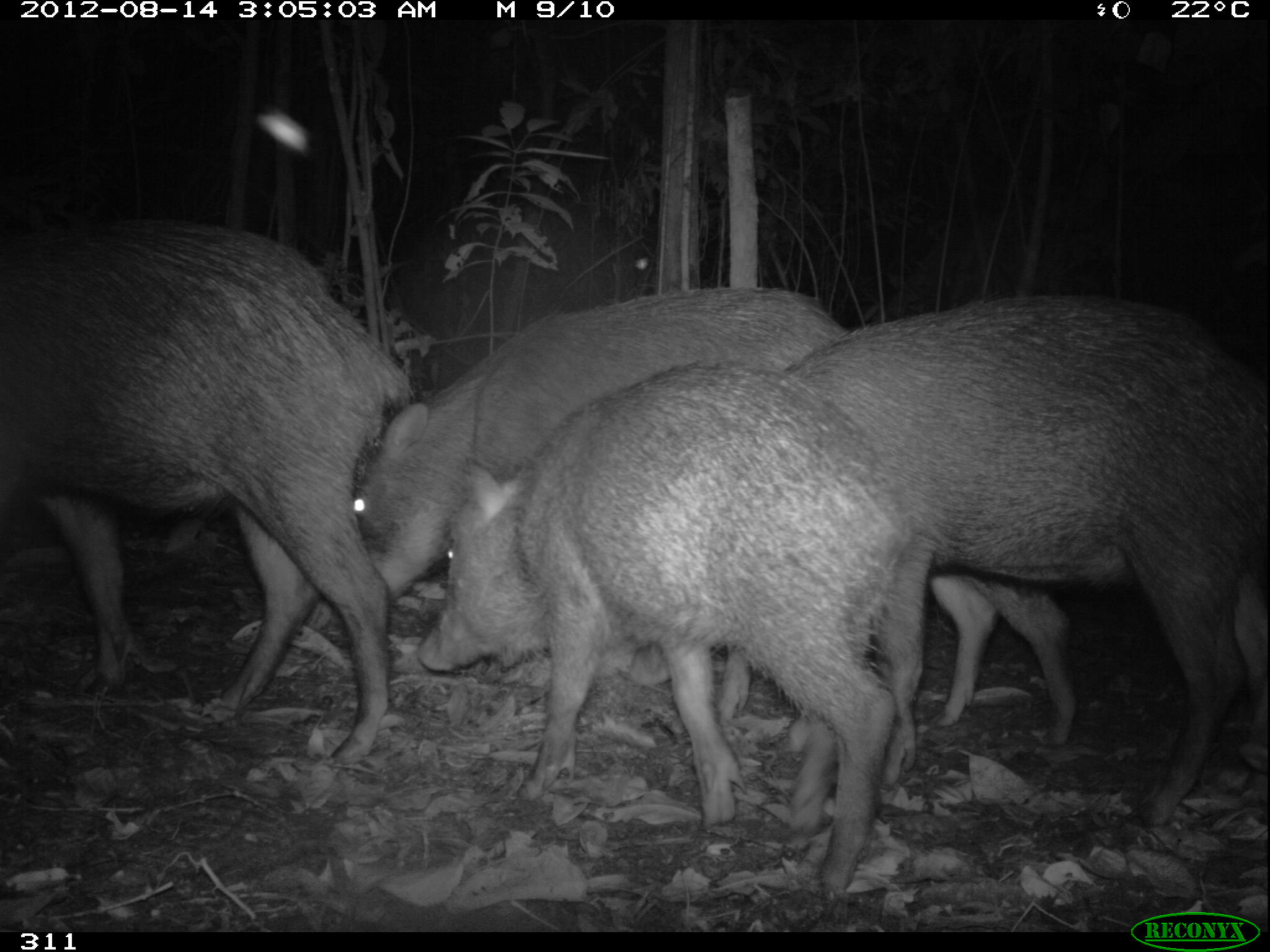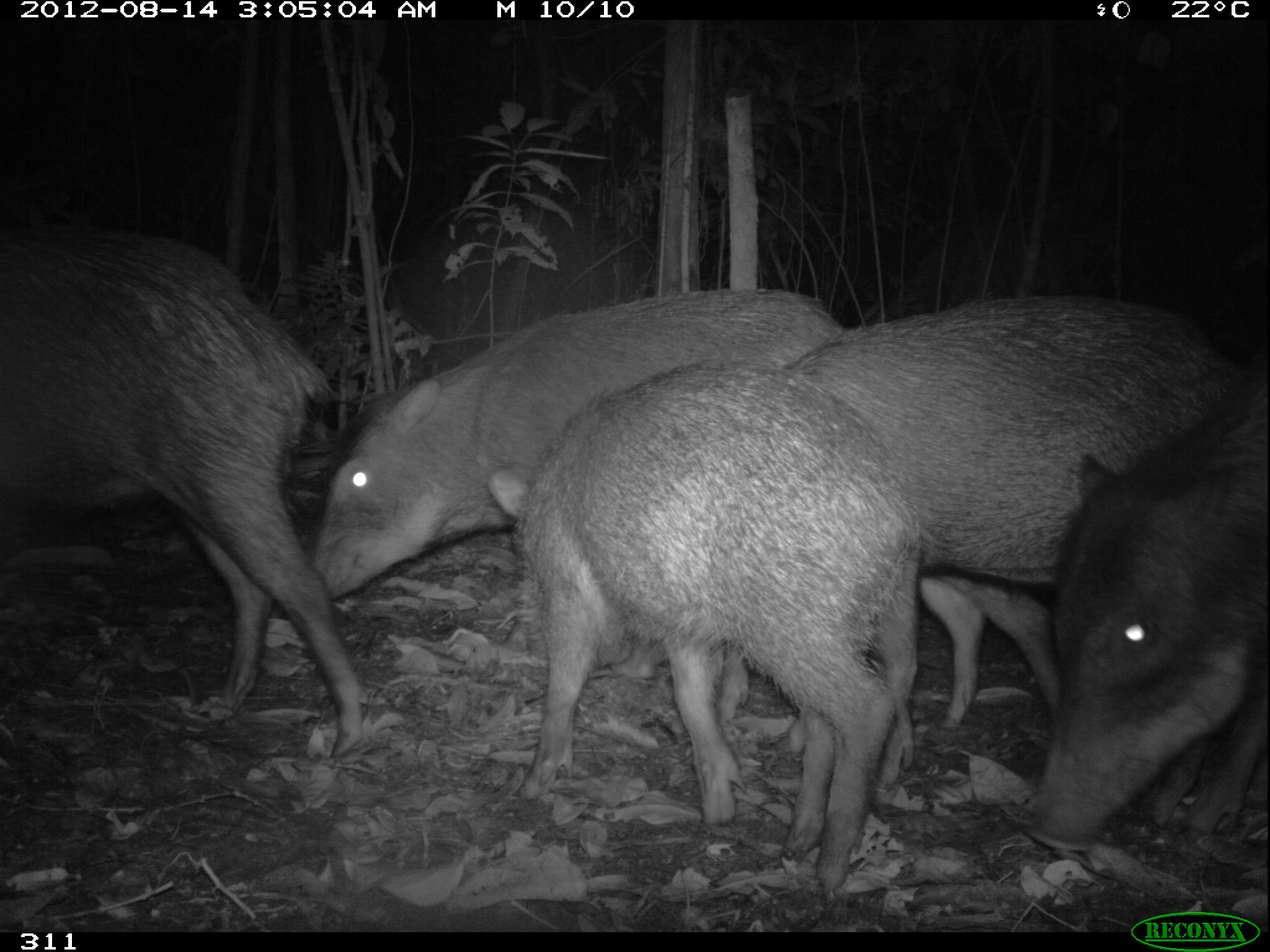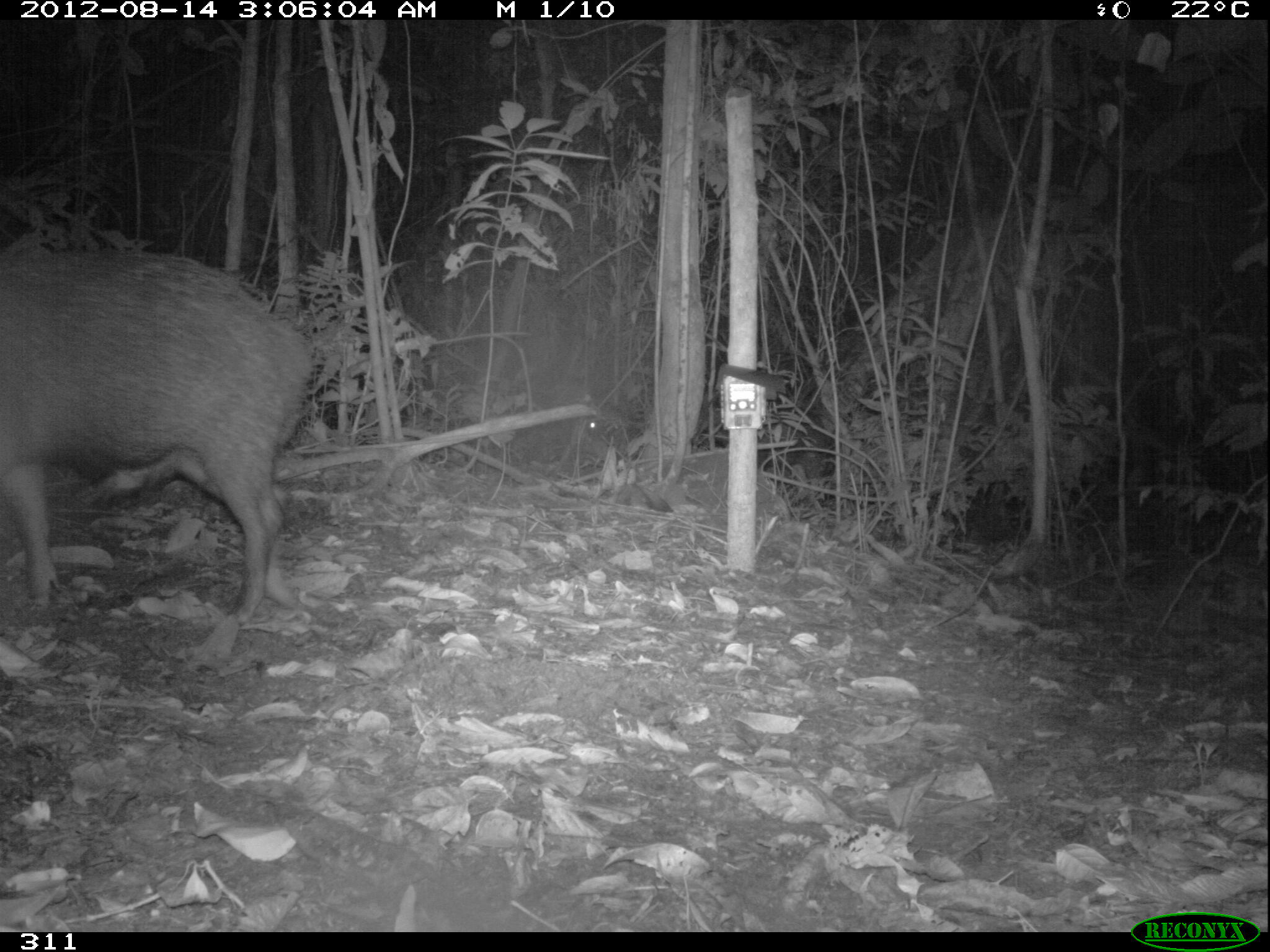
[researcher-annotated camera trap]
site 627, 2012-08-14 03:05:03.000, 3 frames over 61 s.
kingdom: Animalia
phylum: Chordata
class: Mammalia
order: Artiodactyla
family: Tayassuidae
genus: Tayassu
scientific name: Tayassu pecari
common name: white-lipped peccary